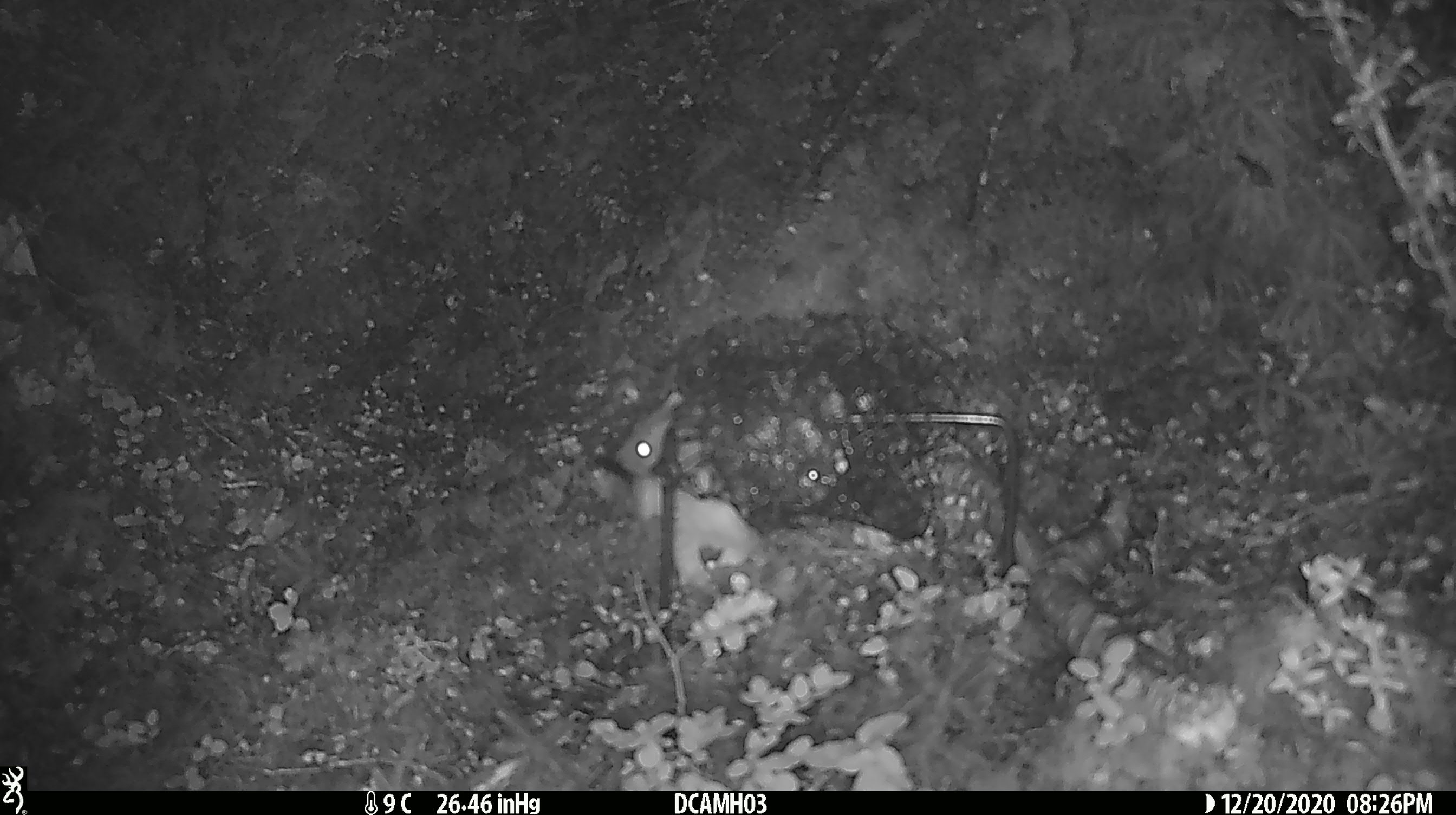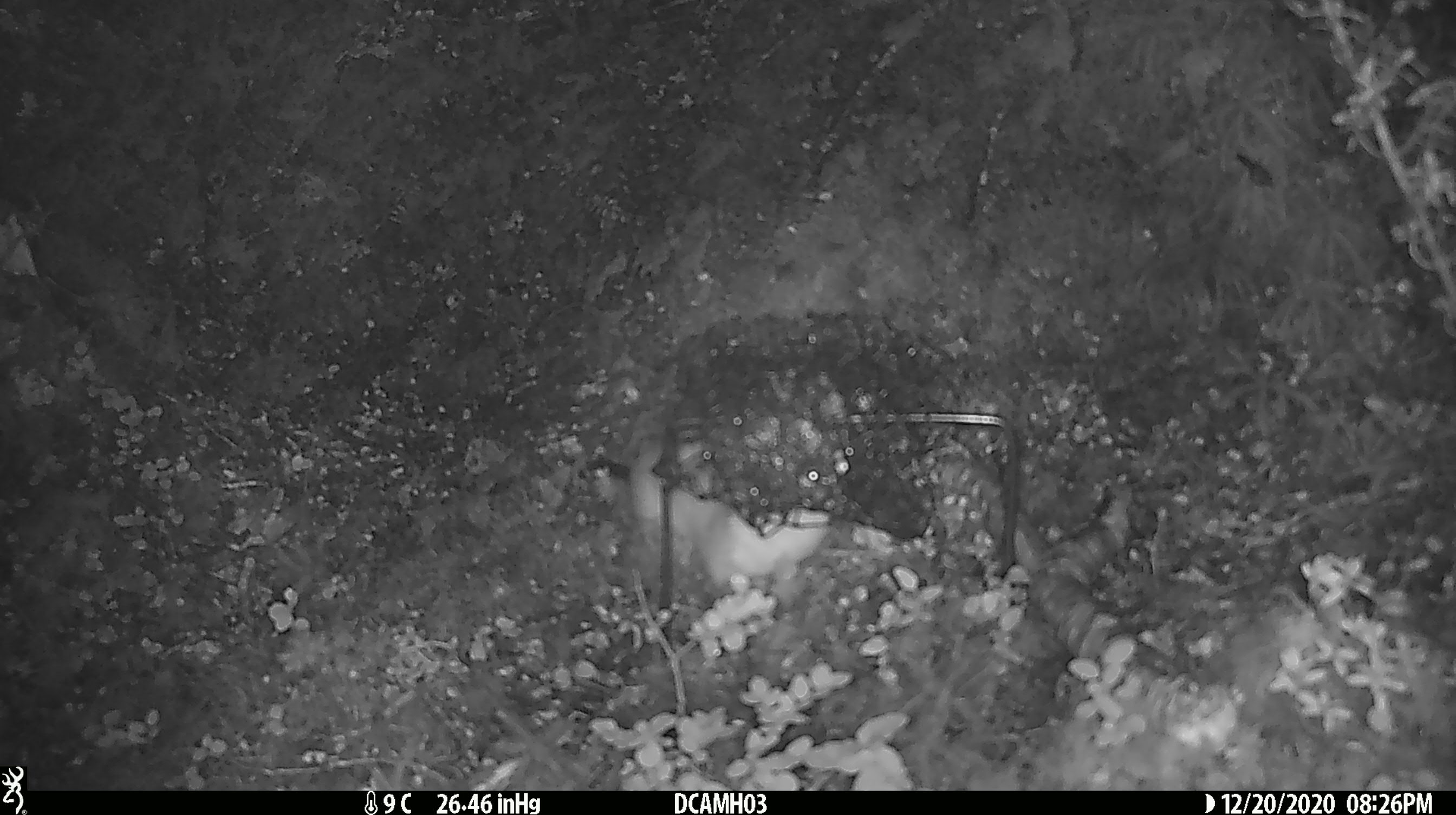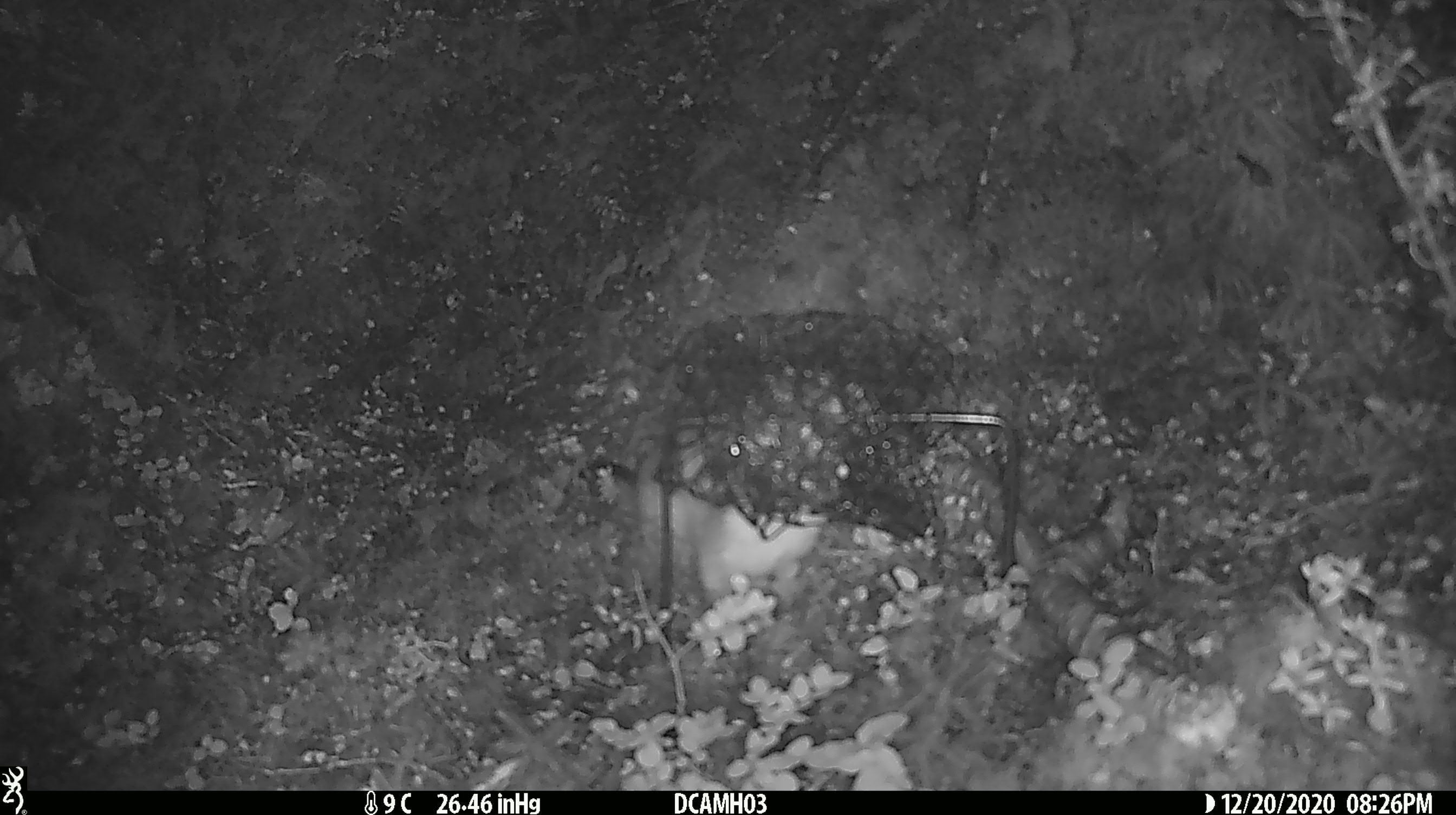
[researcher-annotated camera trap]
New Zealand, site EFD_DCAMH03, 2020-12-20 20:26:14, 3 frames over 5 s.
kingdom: Animalia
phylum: Chordata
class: Mammalia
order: Carnivora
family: Mustelidae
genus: Mustela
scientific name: Mustela erminea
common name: stoat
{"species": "stoat (Mustela erminea)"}